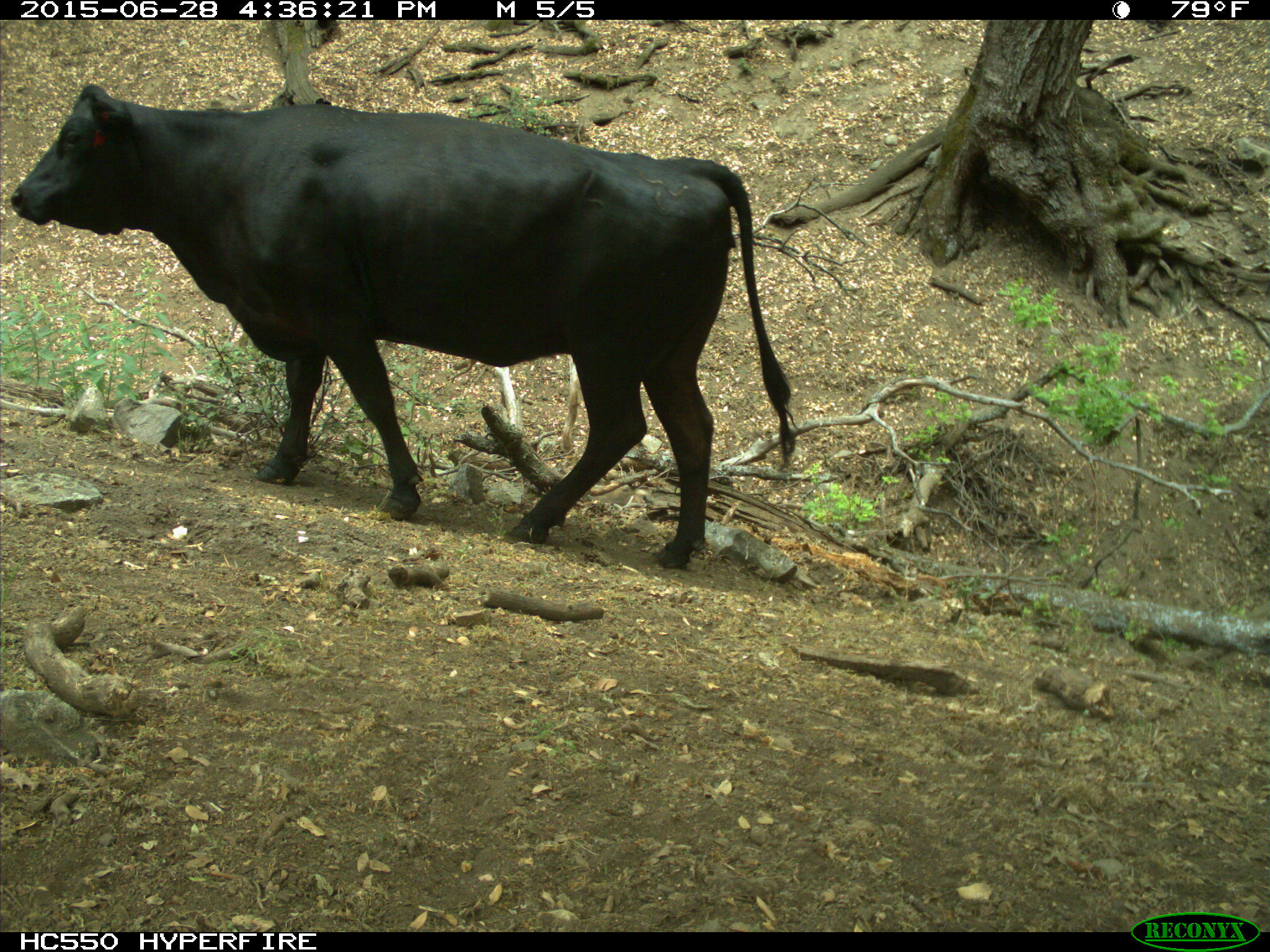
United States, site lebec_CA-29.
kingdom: Animalia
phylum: Chordata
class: Mammalia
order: Artiodactyla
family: Bovidae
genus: Bos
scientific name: Bos taurus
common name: domestic cow